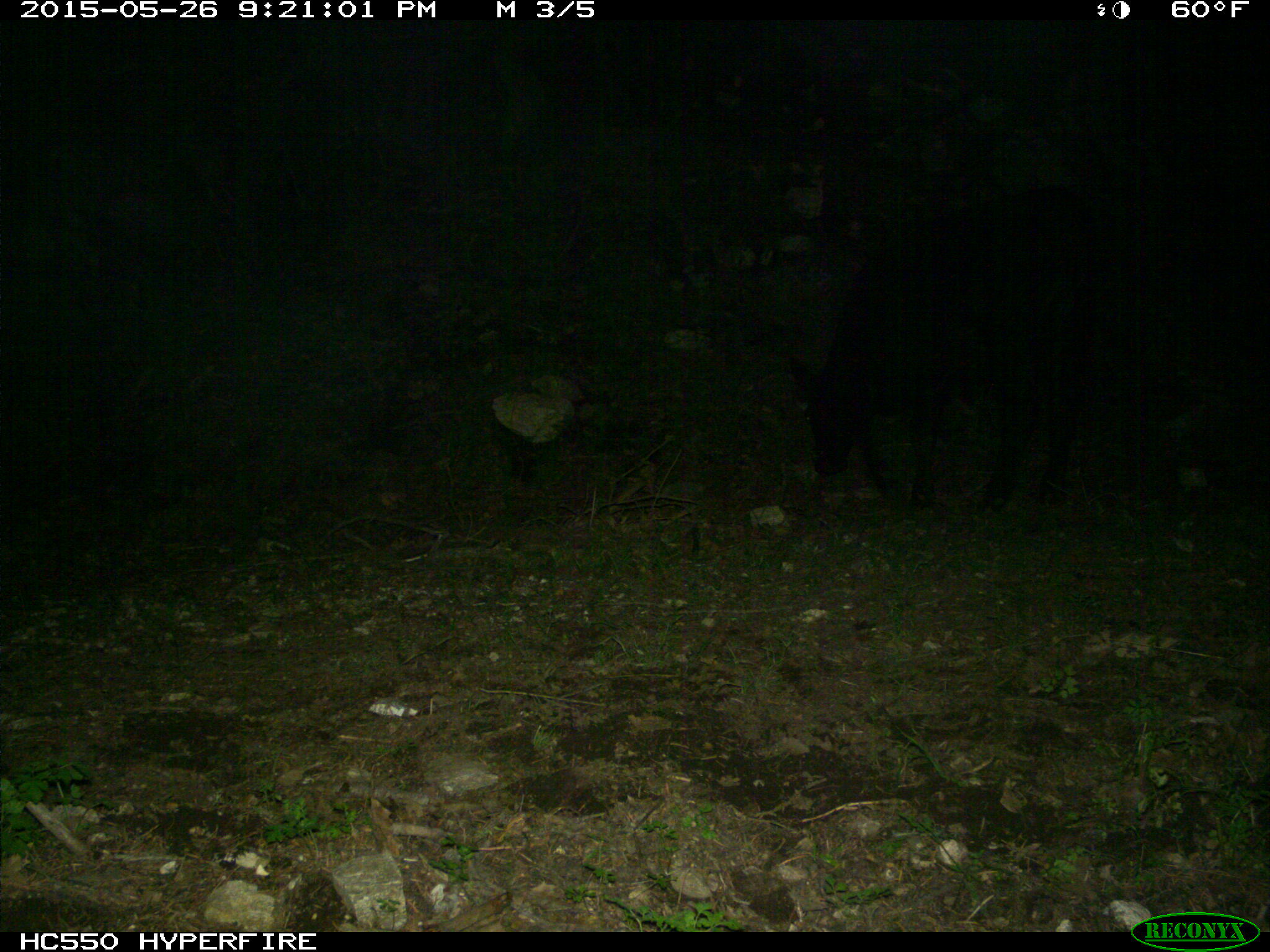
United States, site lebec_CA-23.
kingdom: Animalia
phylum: Chordata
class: Mammalia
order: Artiodactyla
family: Bovidae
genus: Bos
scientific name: Bos taurus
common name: domestic cow